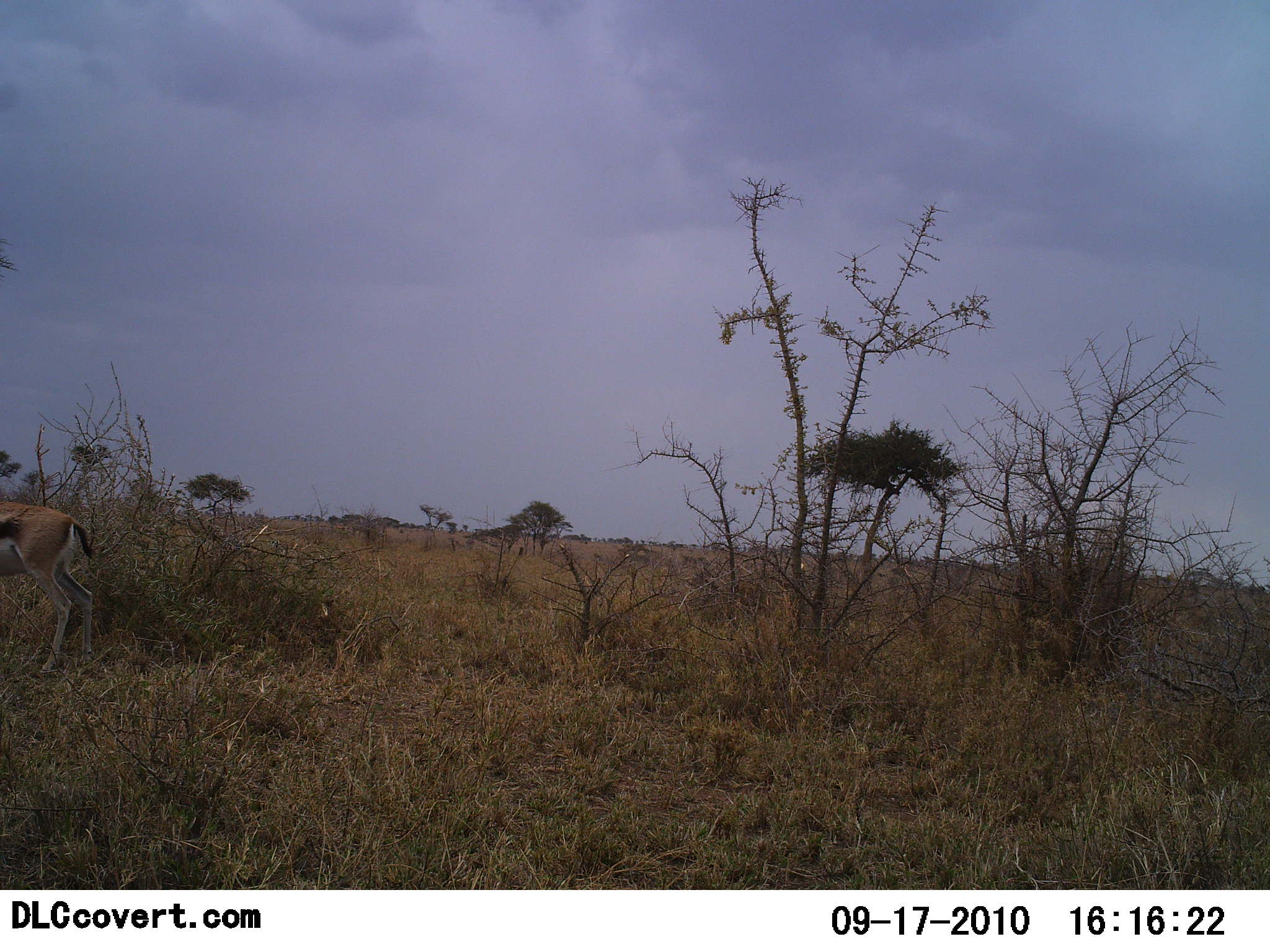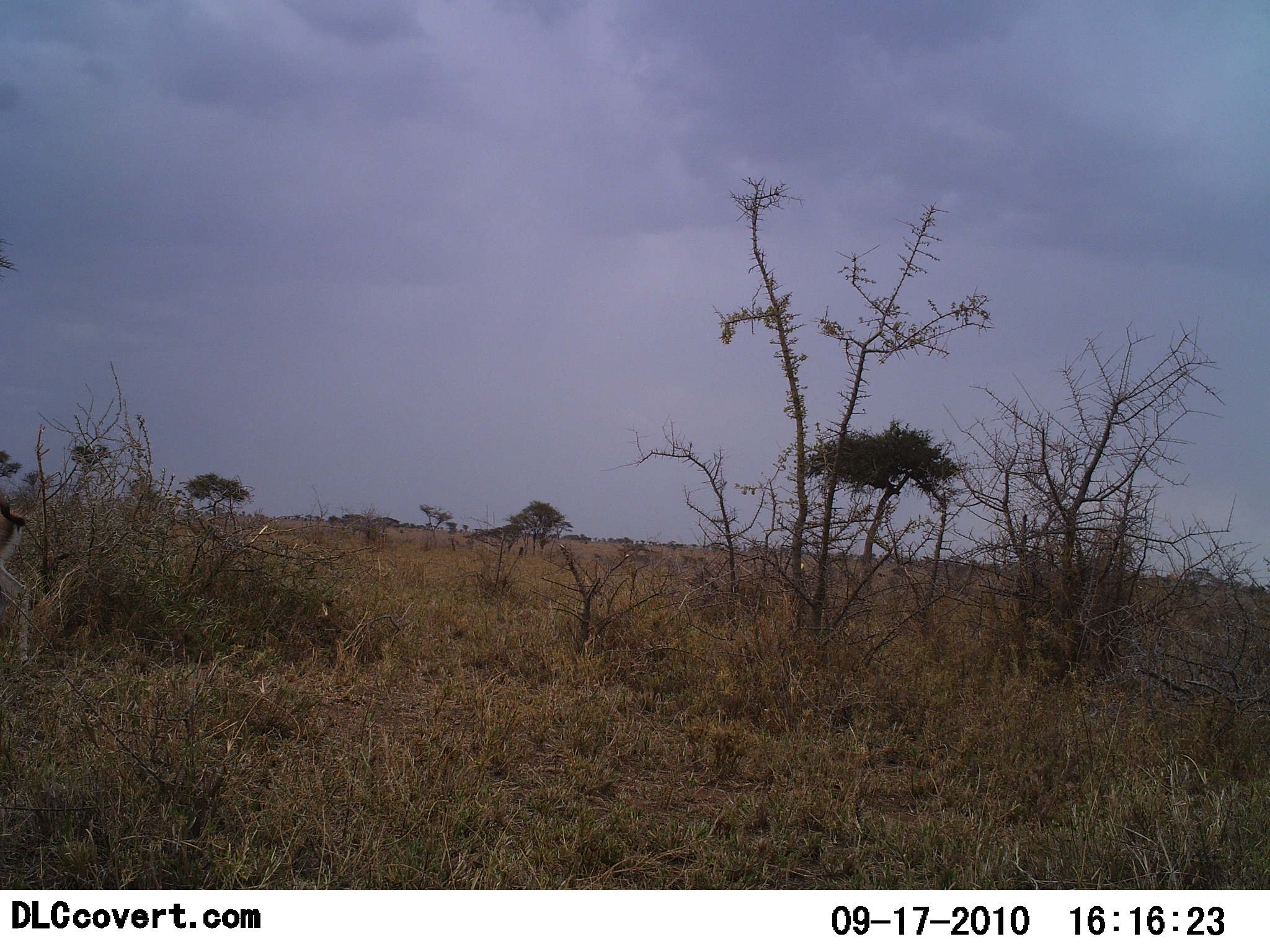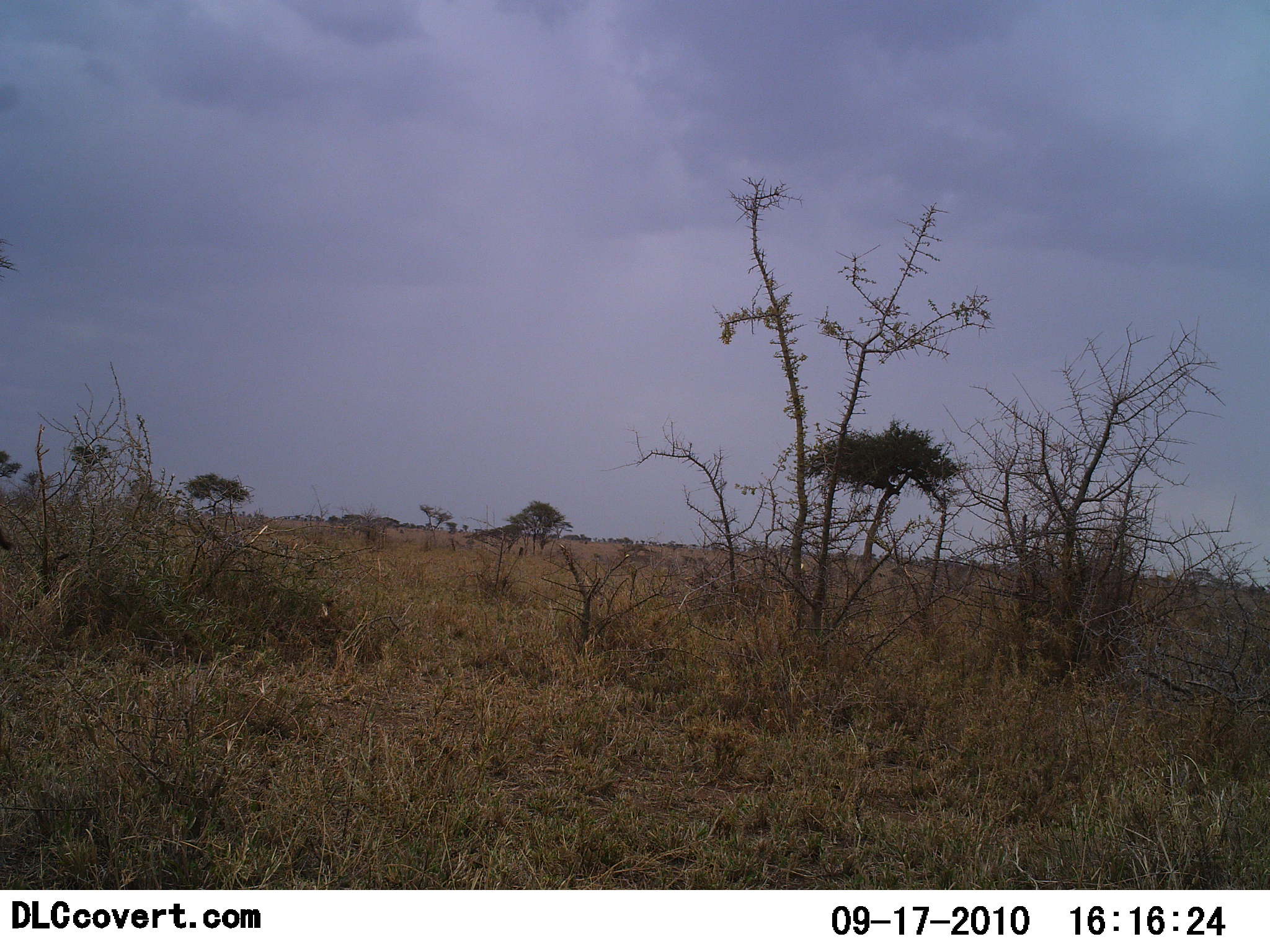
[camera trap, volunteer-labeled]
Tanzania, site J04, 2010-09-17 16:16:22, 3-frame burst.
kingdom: Animalia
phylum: Chordata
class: Mammalia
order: Artiodactyla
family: Bovidae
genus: Eudorcas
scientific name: Eudorcas thomsonii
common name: thomson's gazelle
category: gazellethomsons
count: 1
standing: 17%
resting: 0%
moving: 89%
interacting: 0%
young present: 0%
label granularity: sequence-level